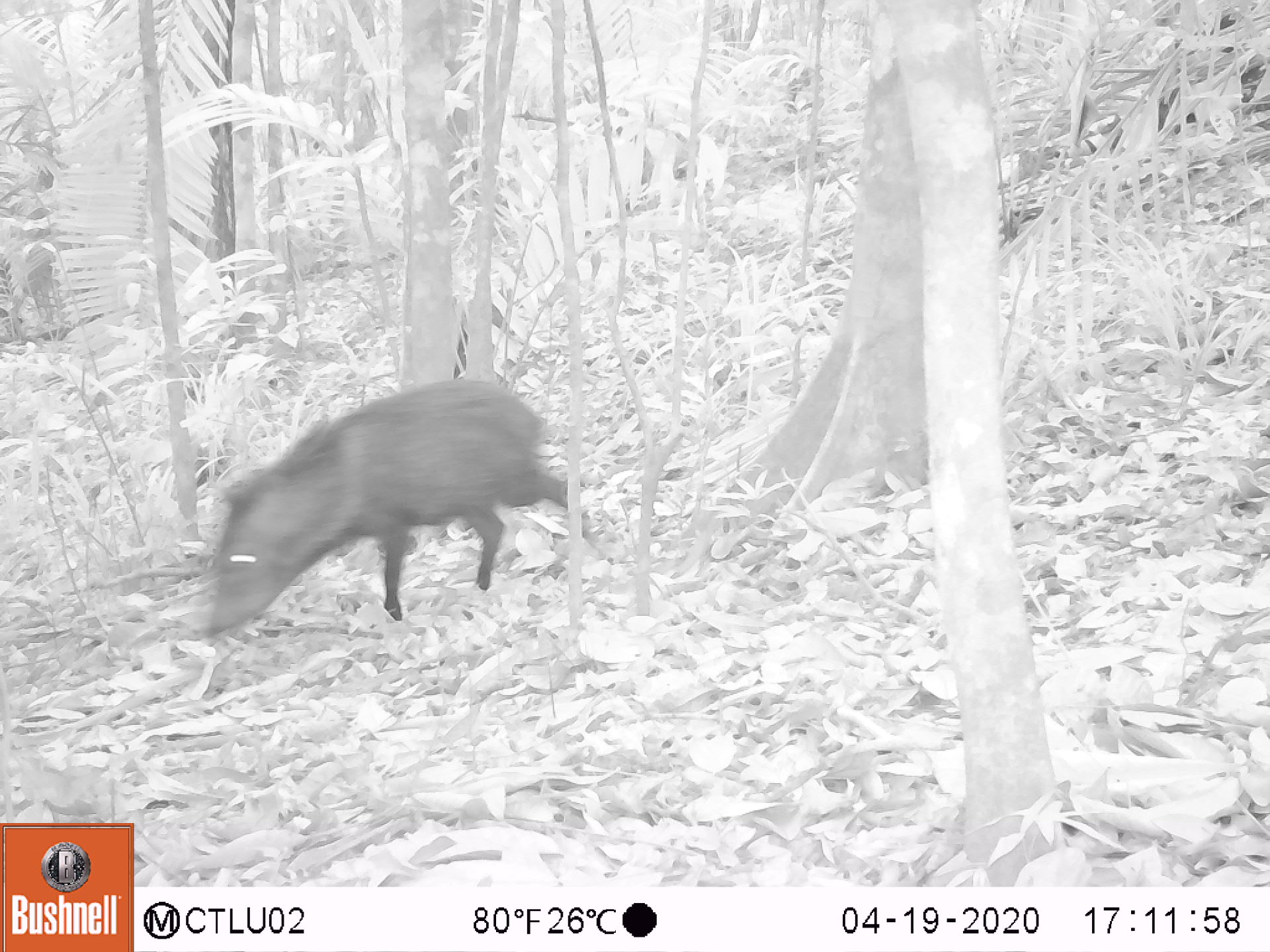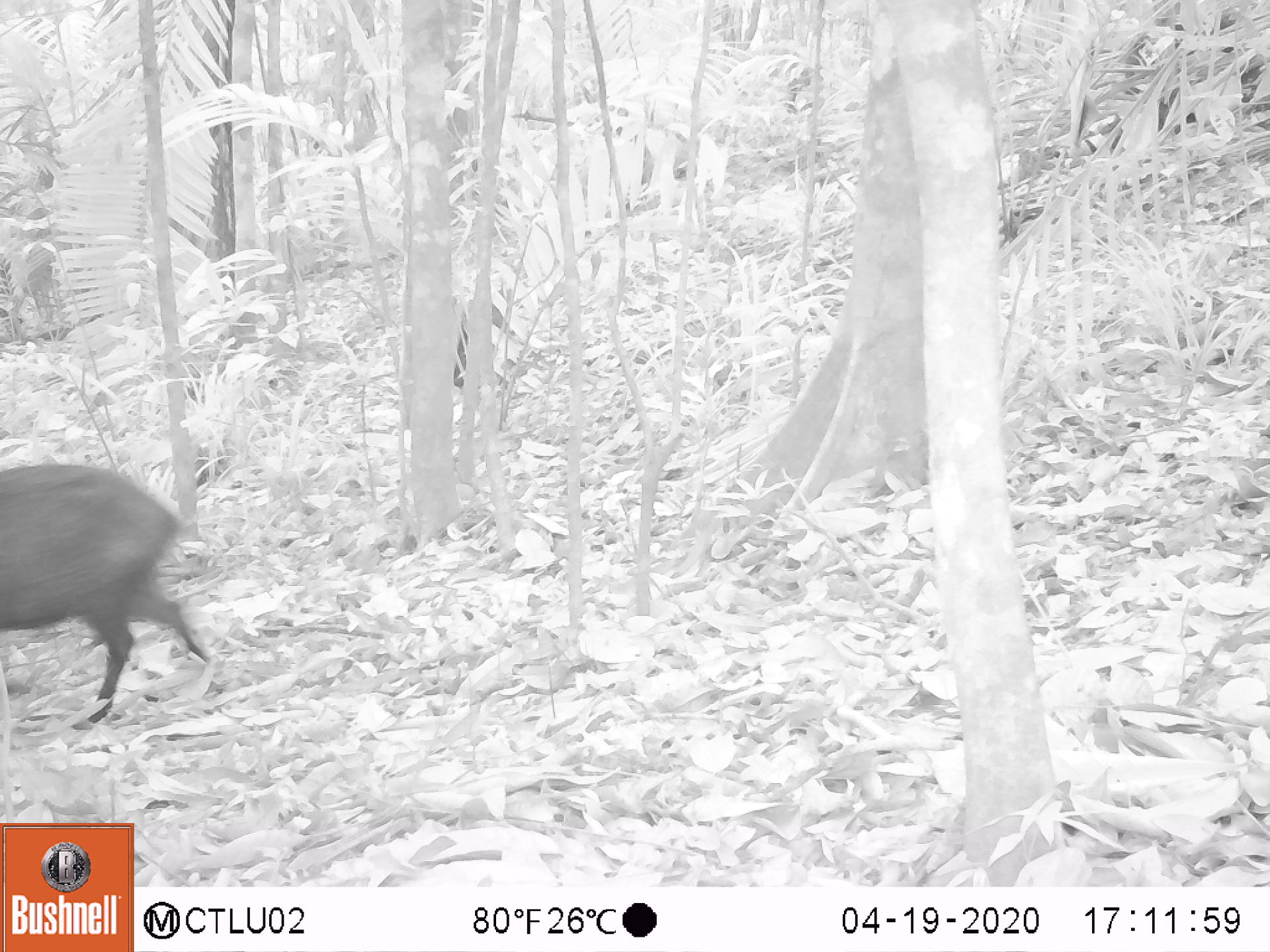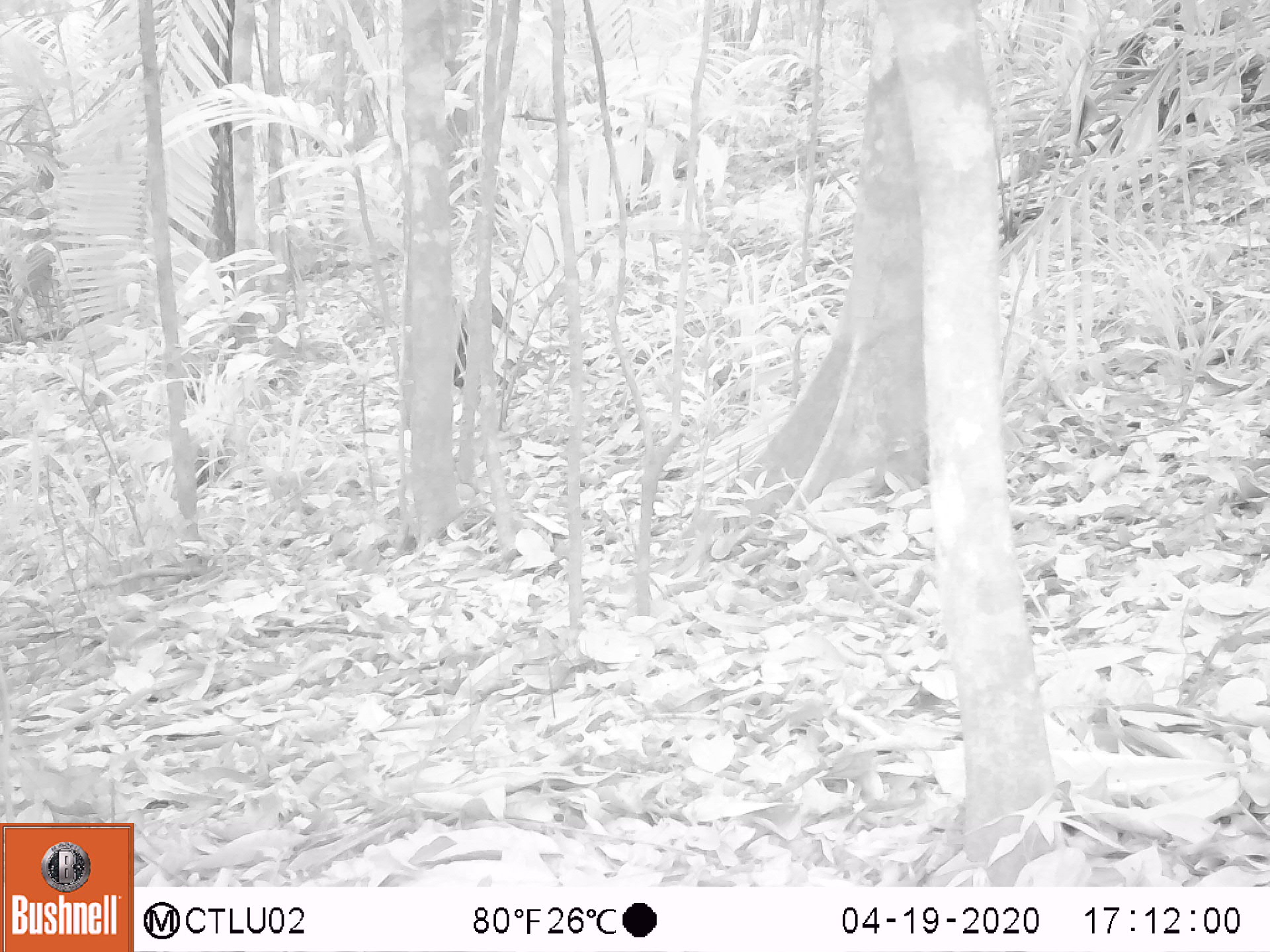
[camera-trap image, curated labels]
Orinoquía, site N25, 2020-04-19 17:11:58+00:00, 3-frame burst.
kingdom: Animalia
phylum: Chordata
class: Mammalia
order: Artiodactyla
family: Tayassuidae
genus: Pecari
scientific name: Pecari tajacu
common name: collared peccary